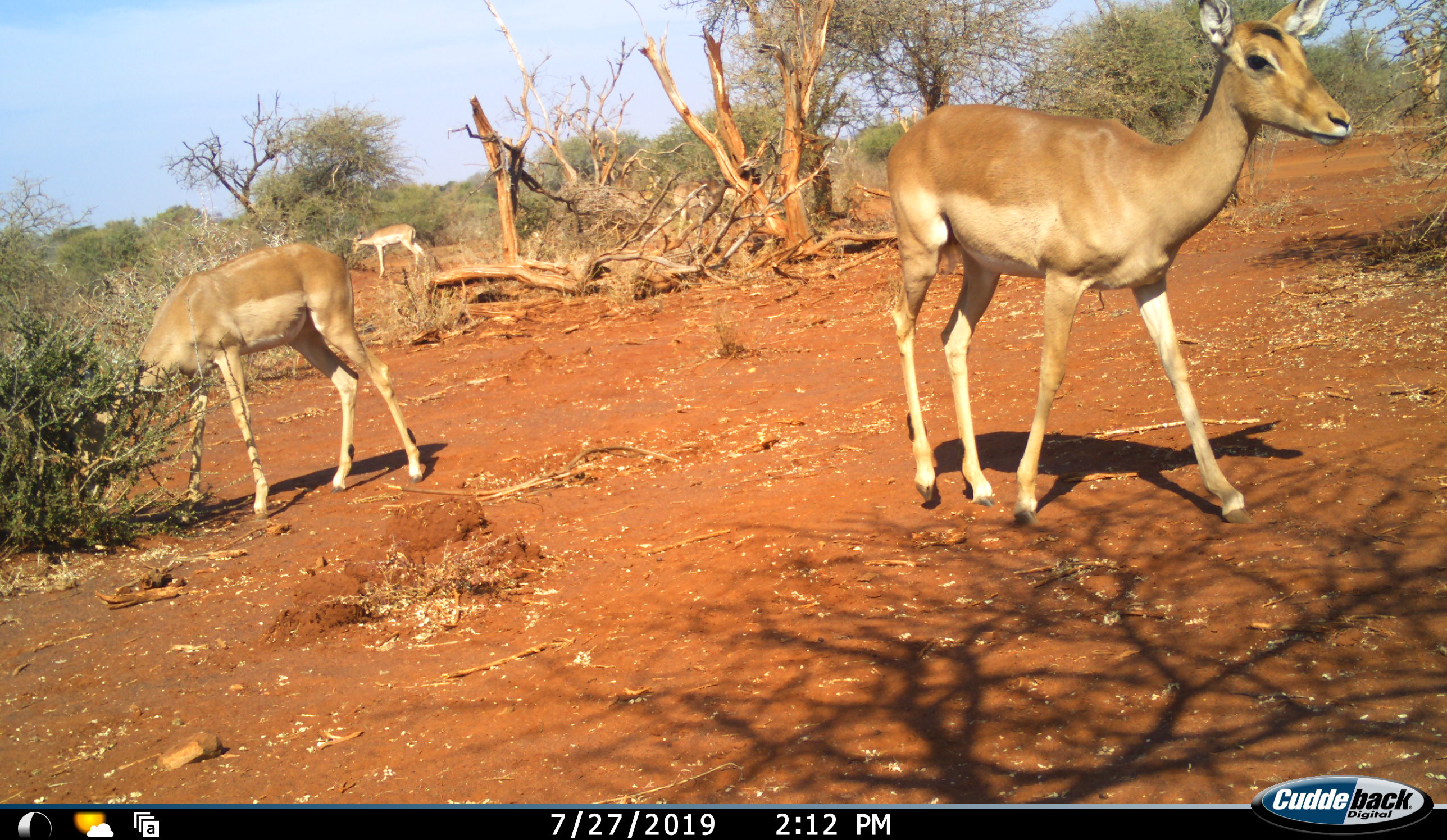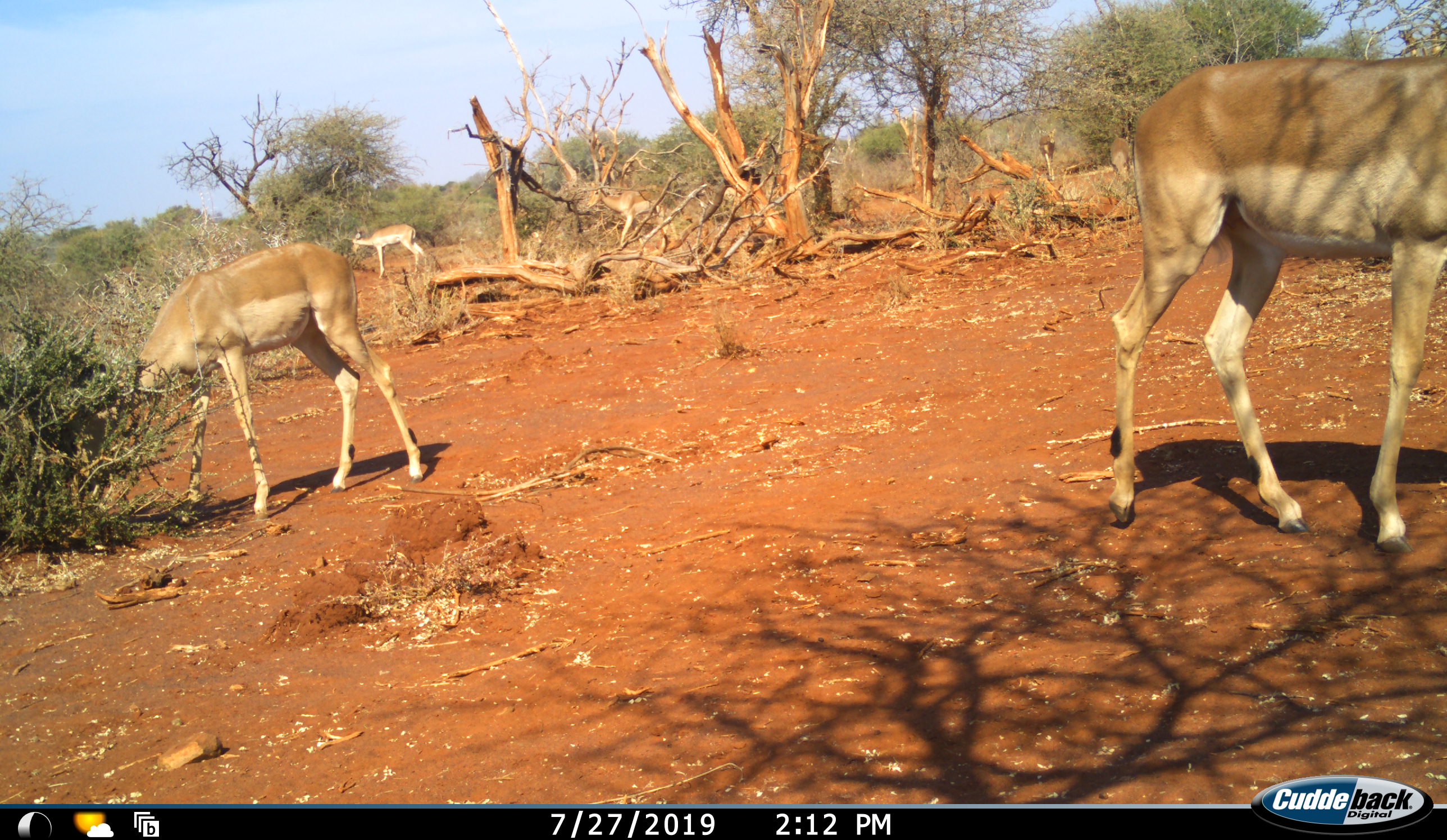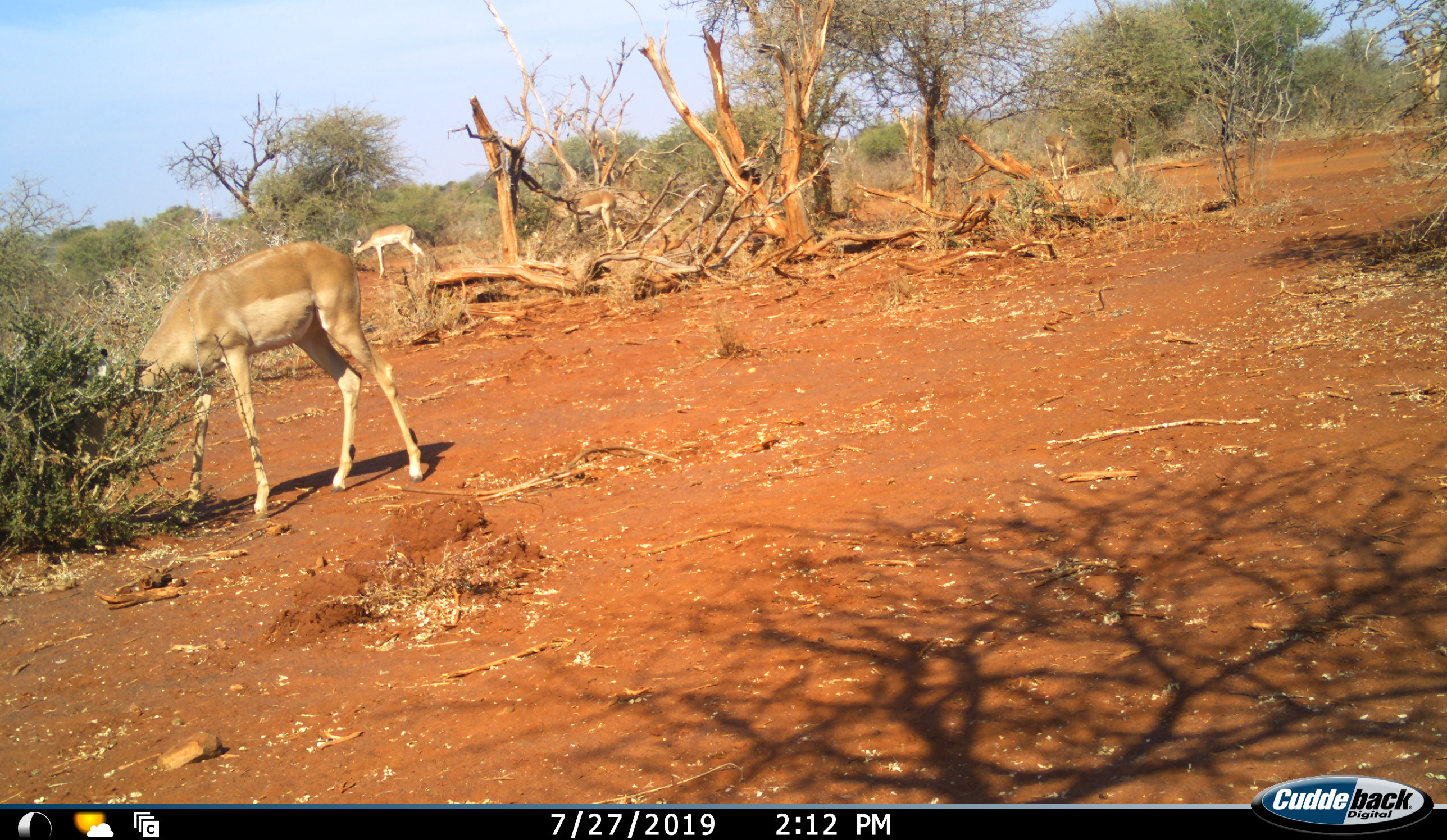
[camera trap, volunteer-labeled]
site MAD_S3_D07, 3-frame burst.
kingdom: Animalia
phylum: Chordata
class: Mammalia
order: Artiodactyla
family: Bovidae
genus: Aepyceros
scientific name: Aepyceros melampus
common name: impala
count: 4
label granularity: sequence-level